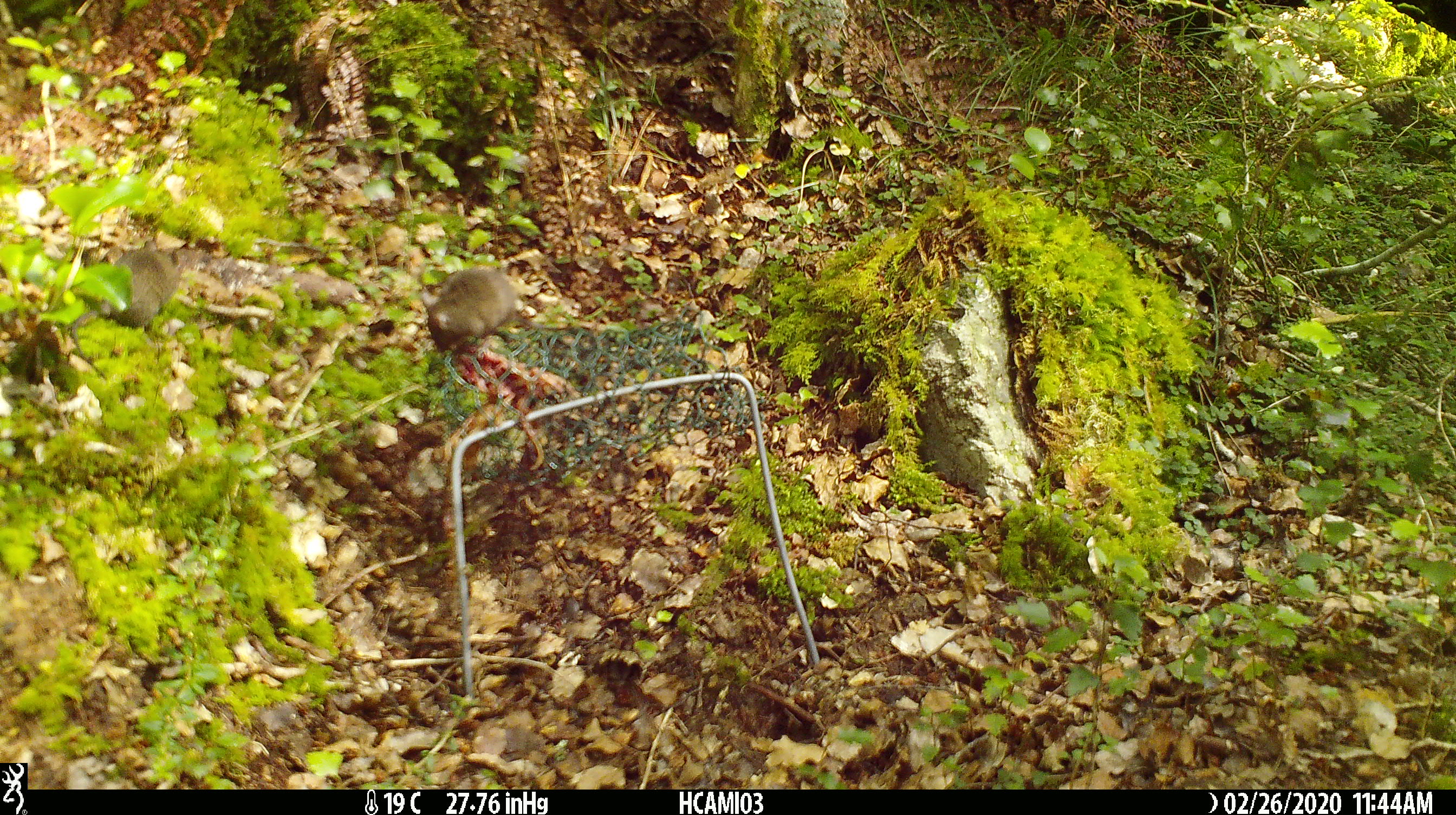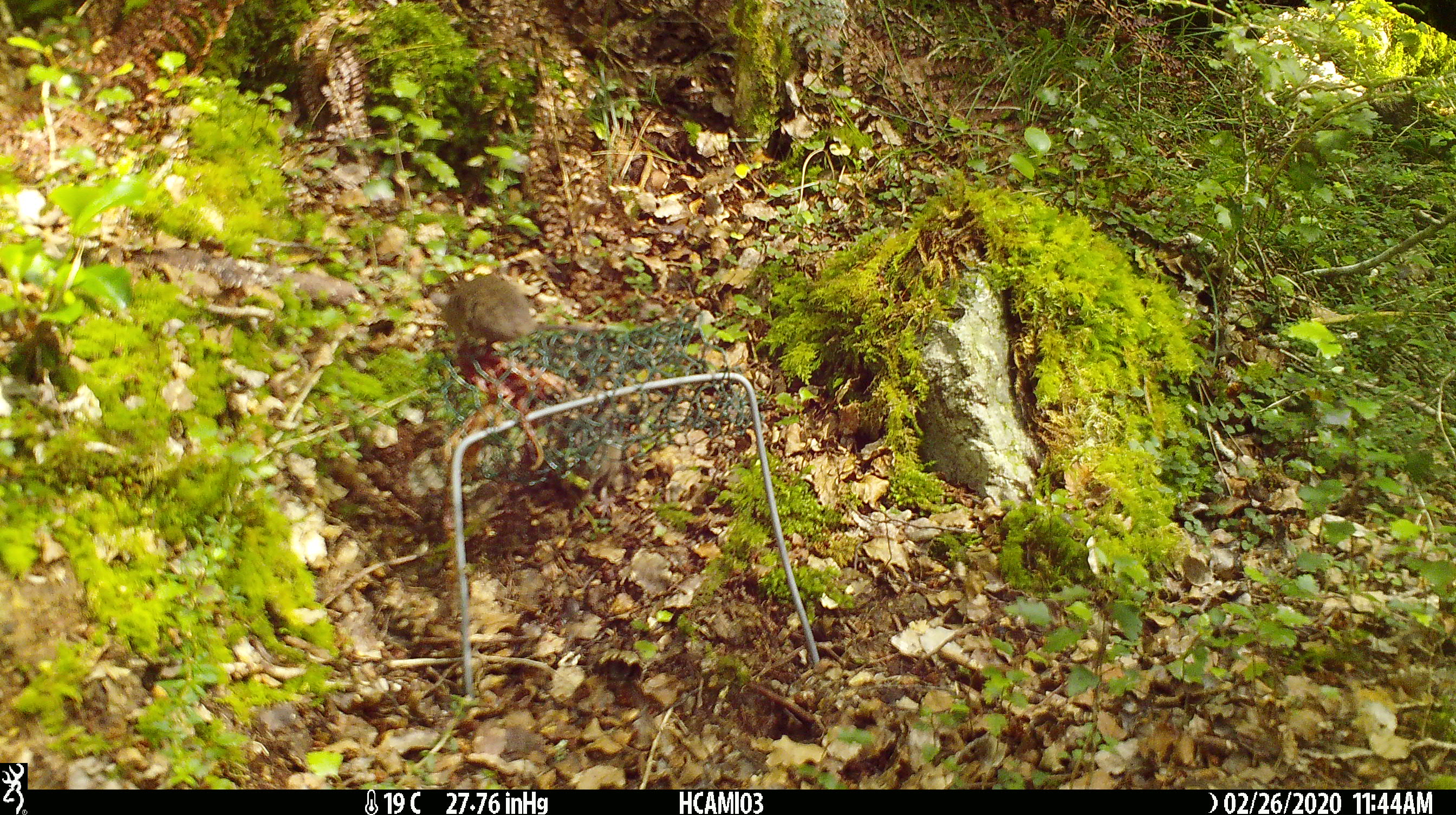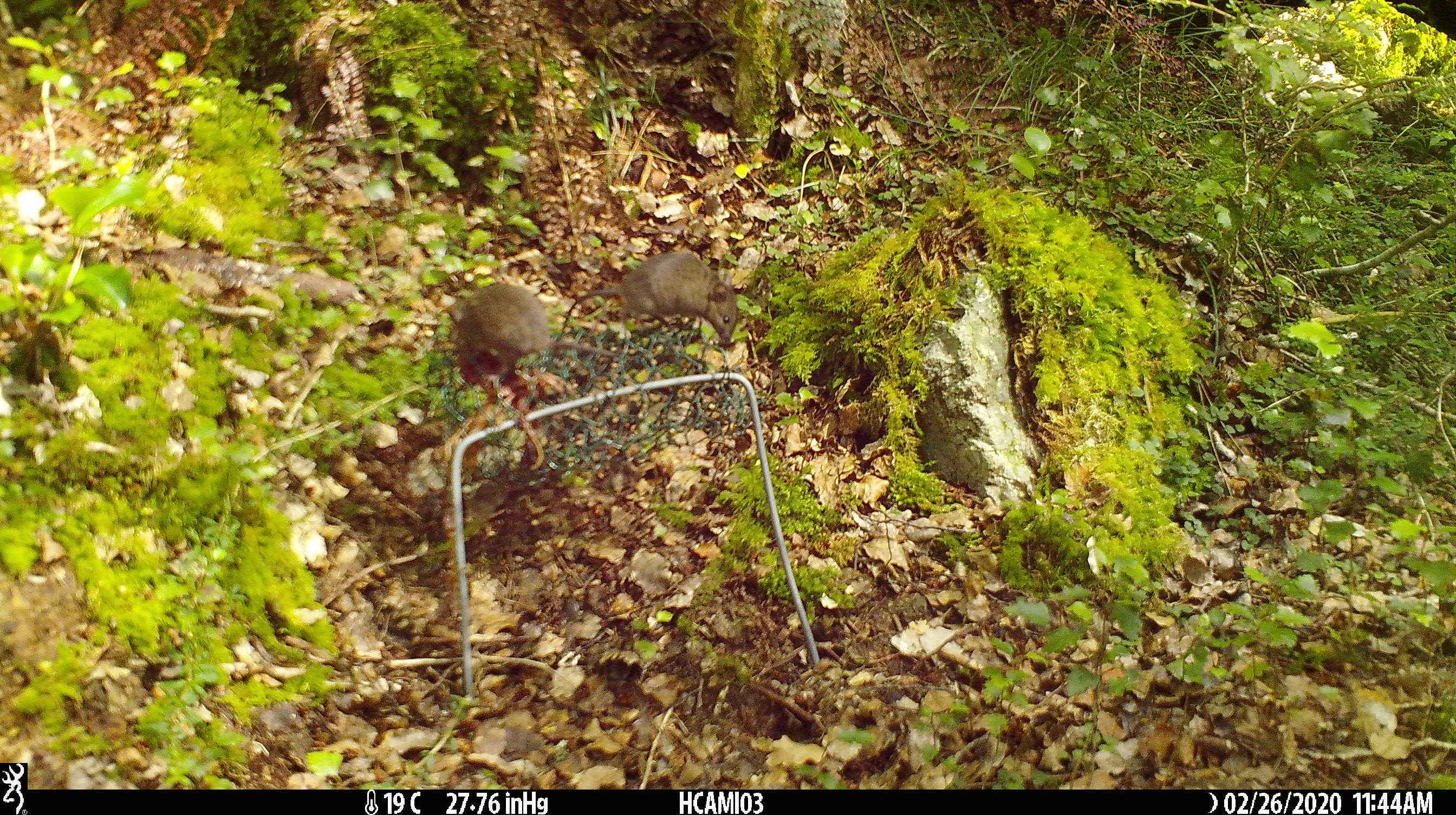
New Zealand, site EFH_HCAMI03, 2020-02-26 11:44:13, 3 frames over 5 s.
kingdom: Animalia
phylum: Chordata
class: Mammalia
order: Rodentia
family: Muridae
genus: Mus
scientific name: Mus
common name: mouse